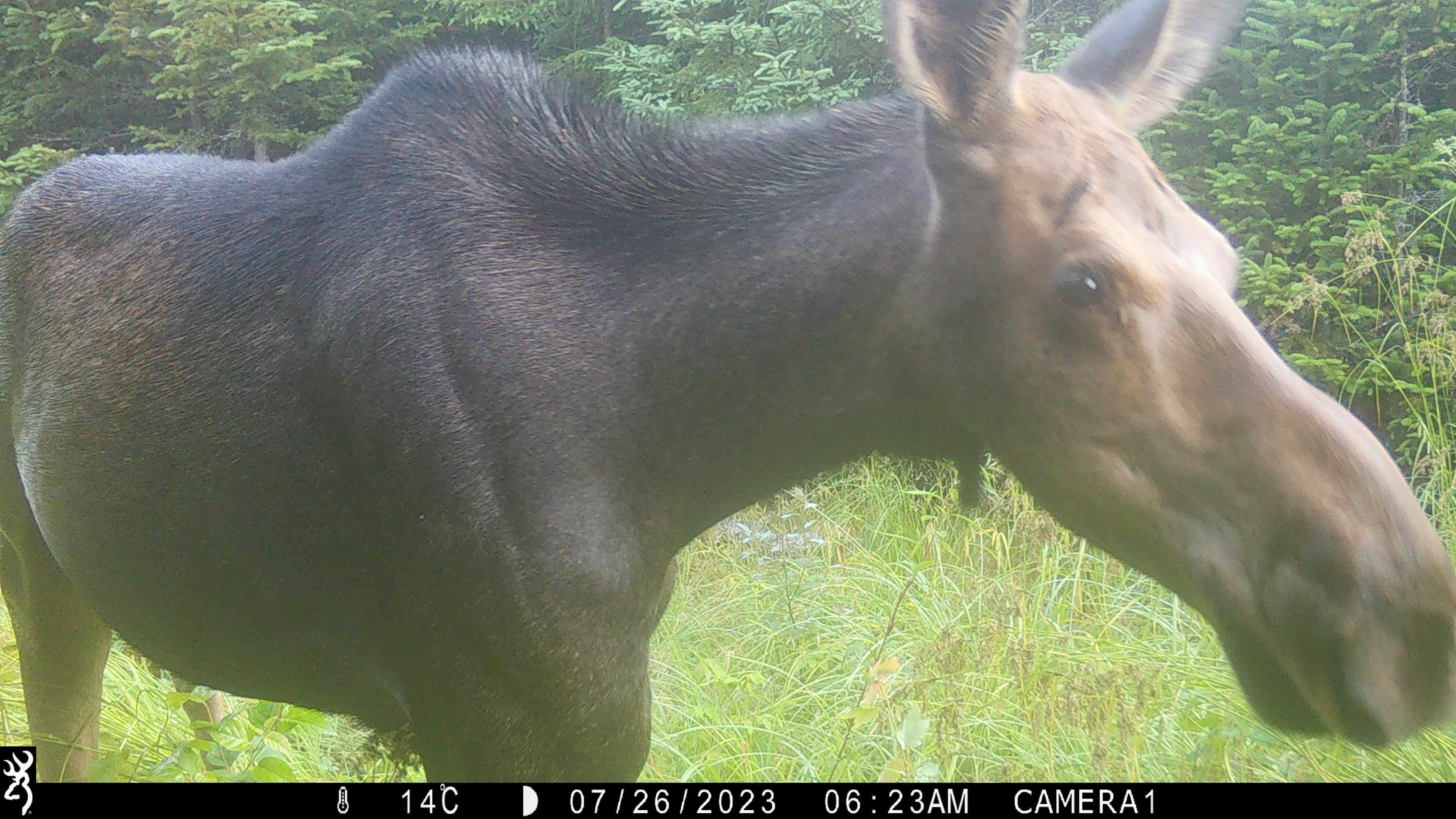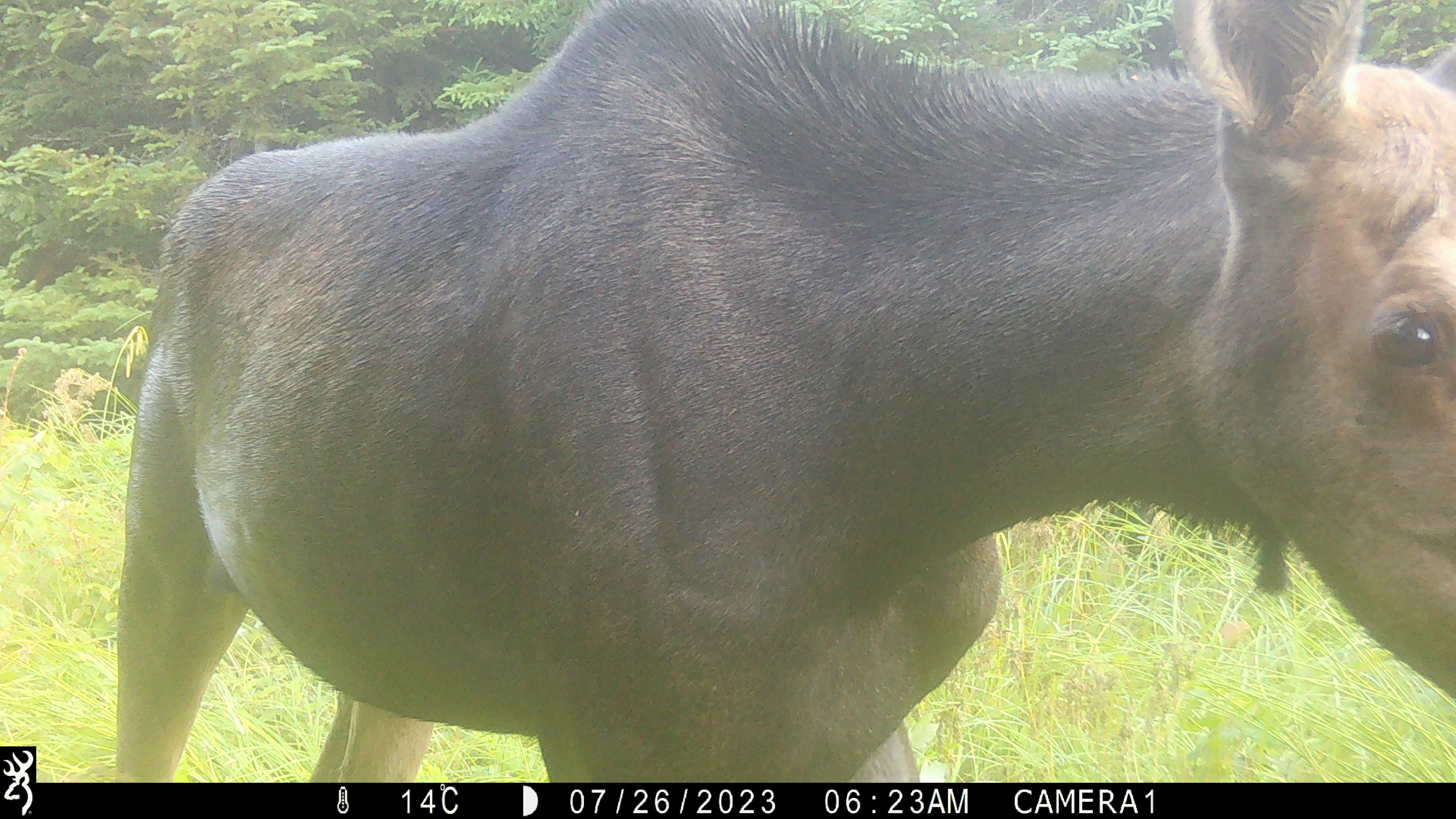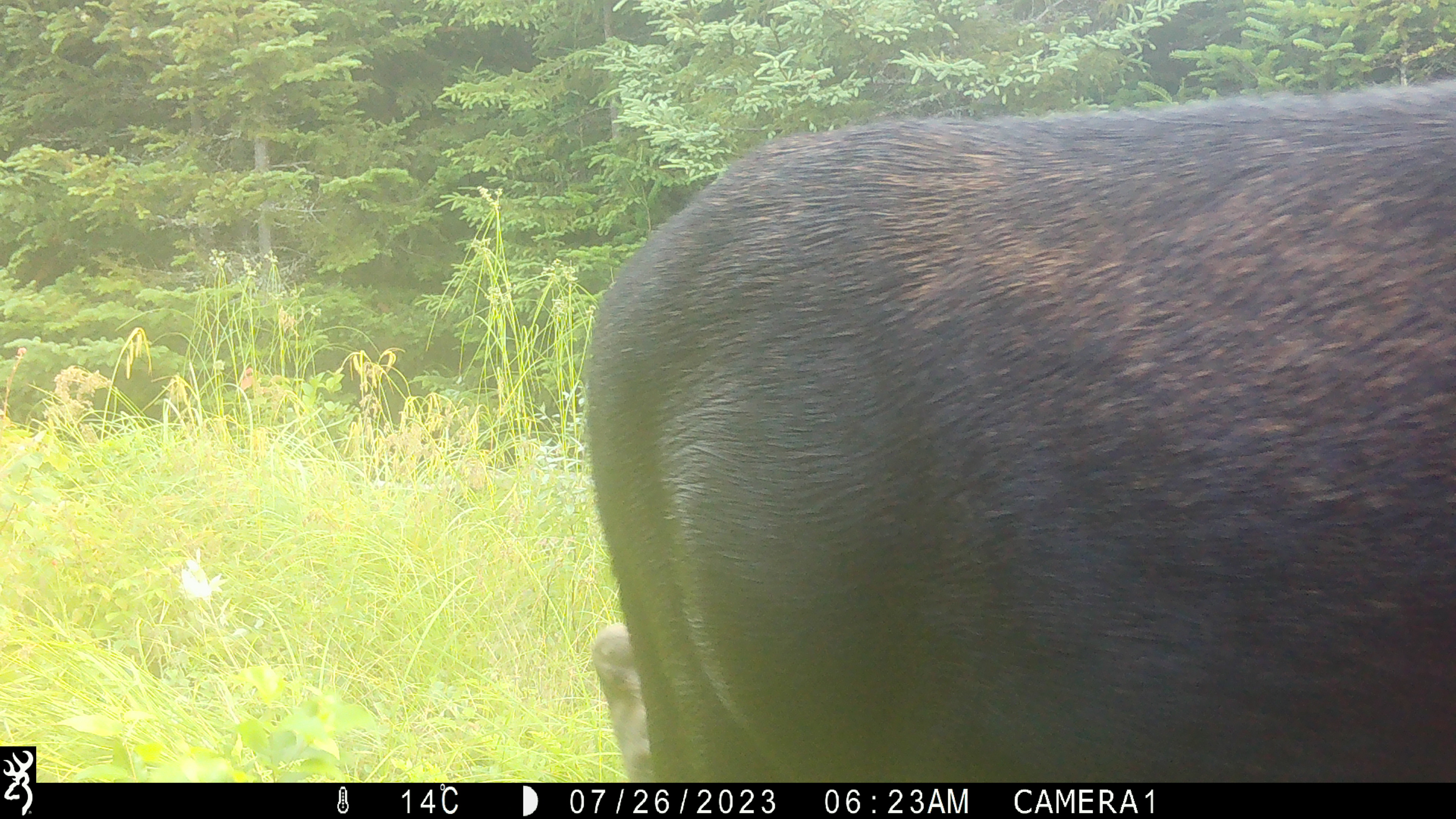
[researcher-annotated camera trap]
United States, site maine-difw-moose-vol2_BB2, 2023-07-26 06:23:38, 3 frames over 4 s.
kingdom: Animalia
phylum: Chordata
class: Mammalia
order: Artiodactyla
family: Cervidae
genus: Alces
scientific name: Alces alces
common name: moose